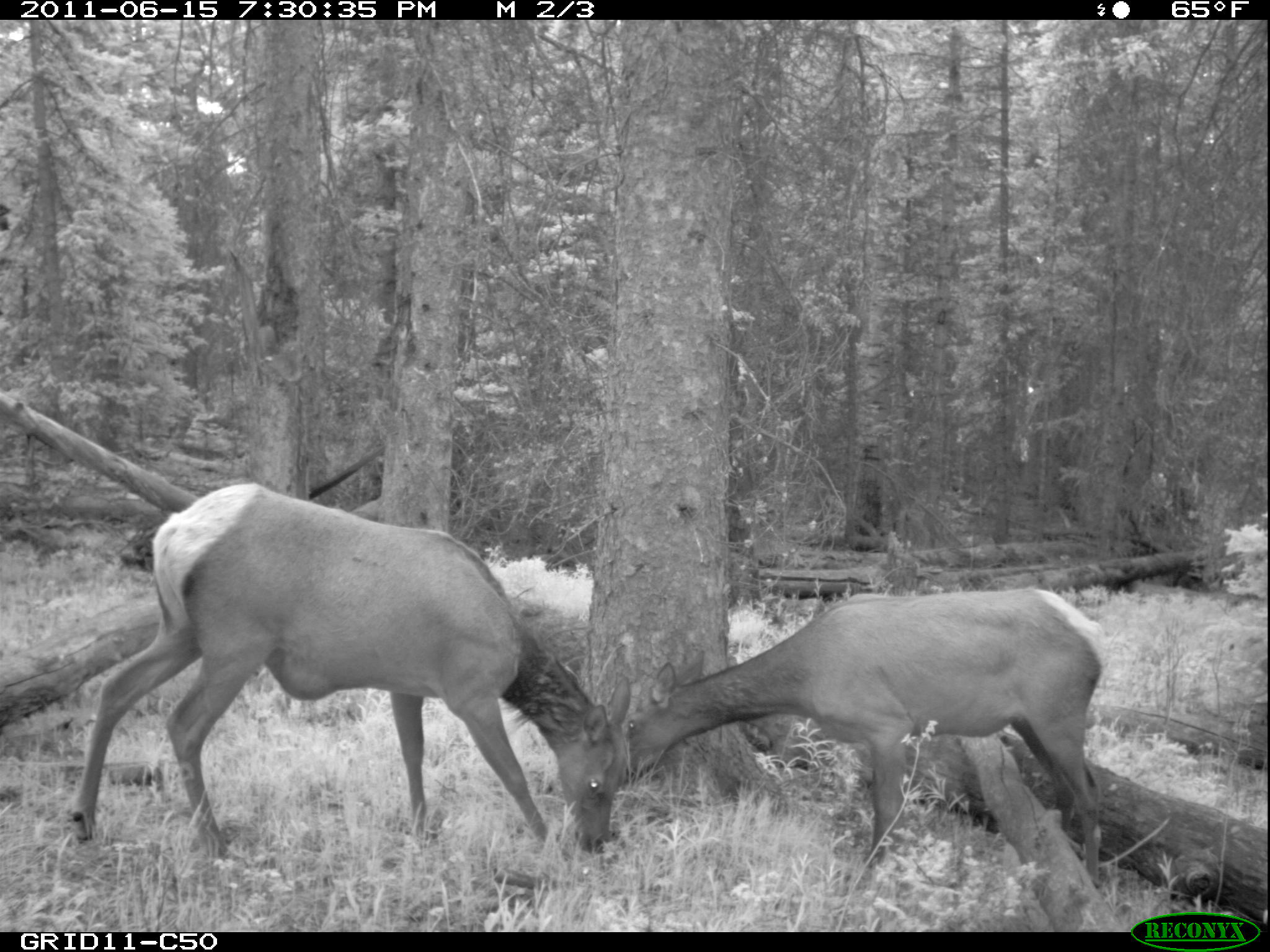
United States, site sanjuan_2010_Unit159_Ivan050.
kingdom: Animalia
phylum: Chordata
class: Mammalia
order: Artiodactyla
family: Cervidae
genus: Cervus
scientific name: Cervus elaphus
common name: red deer